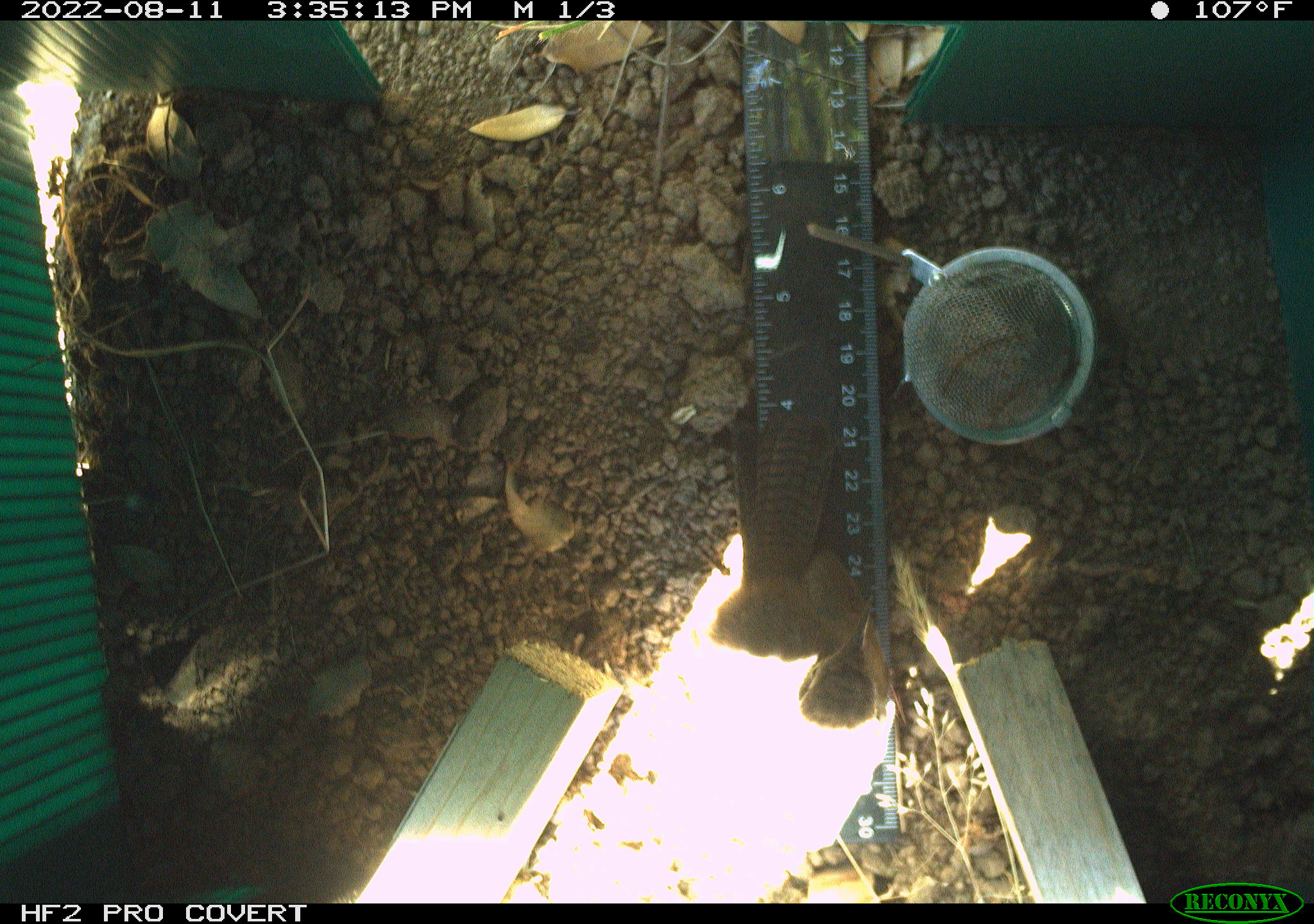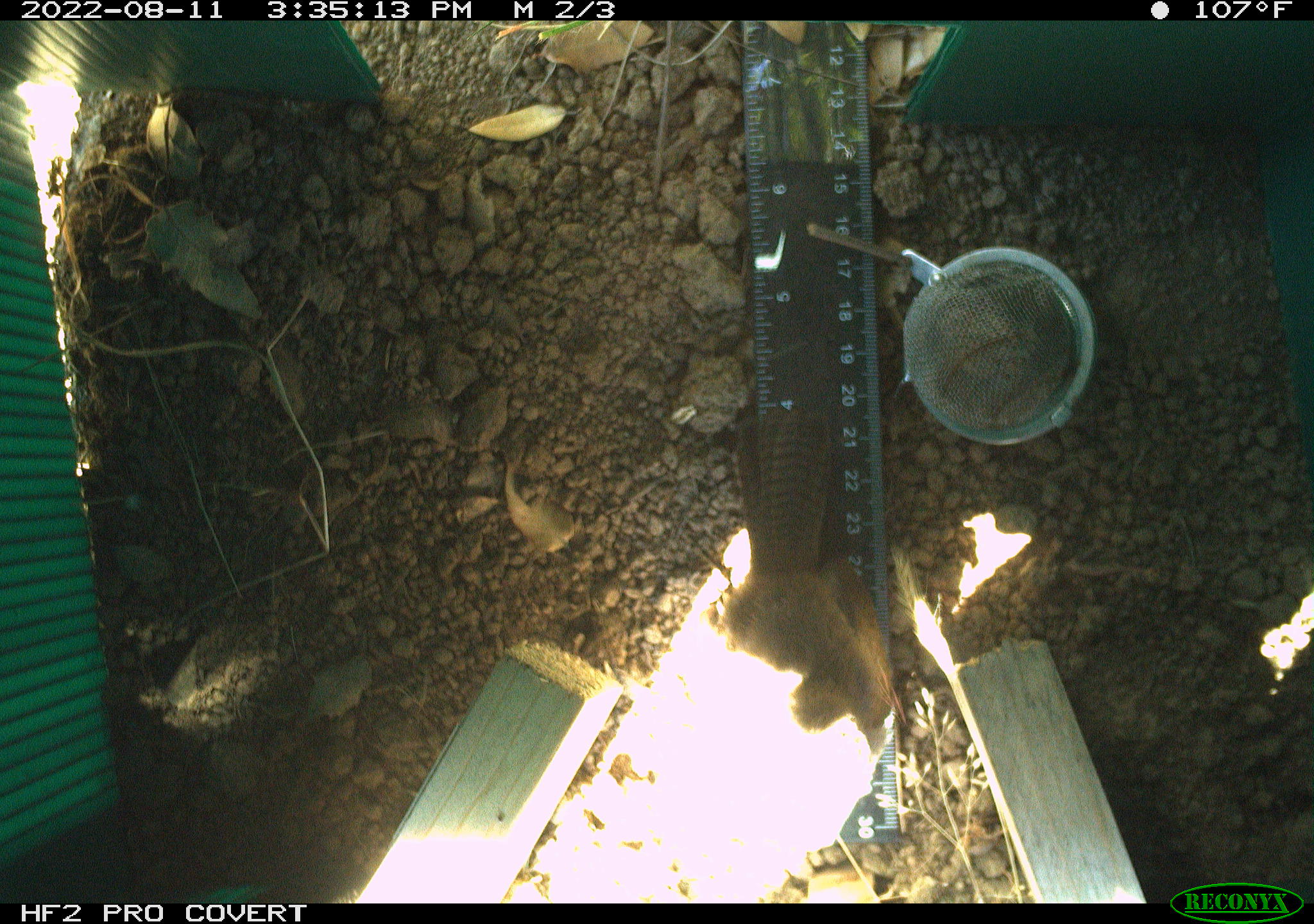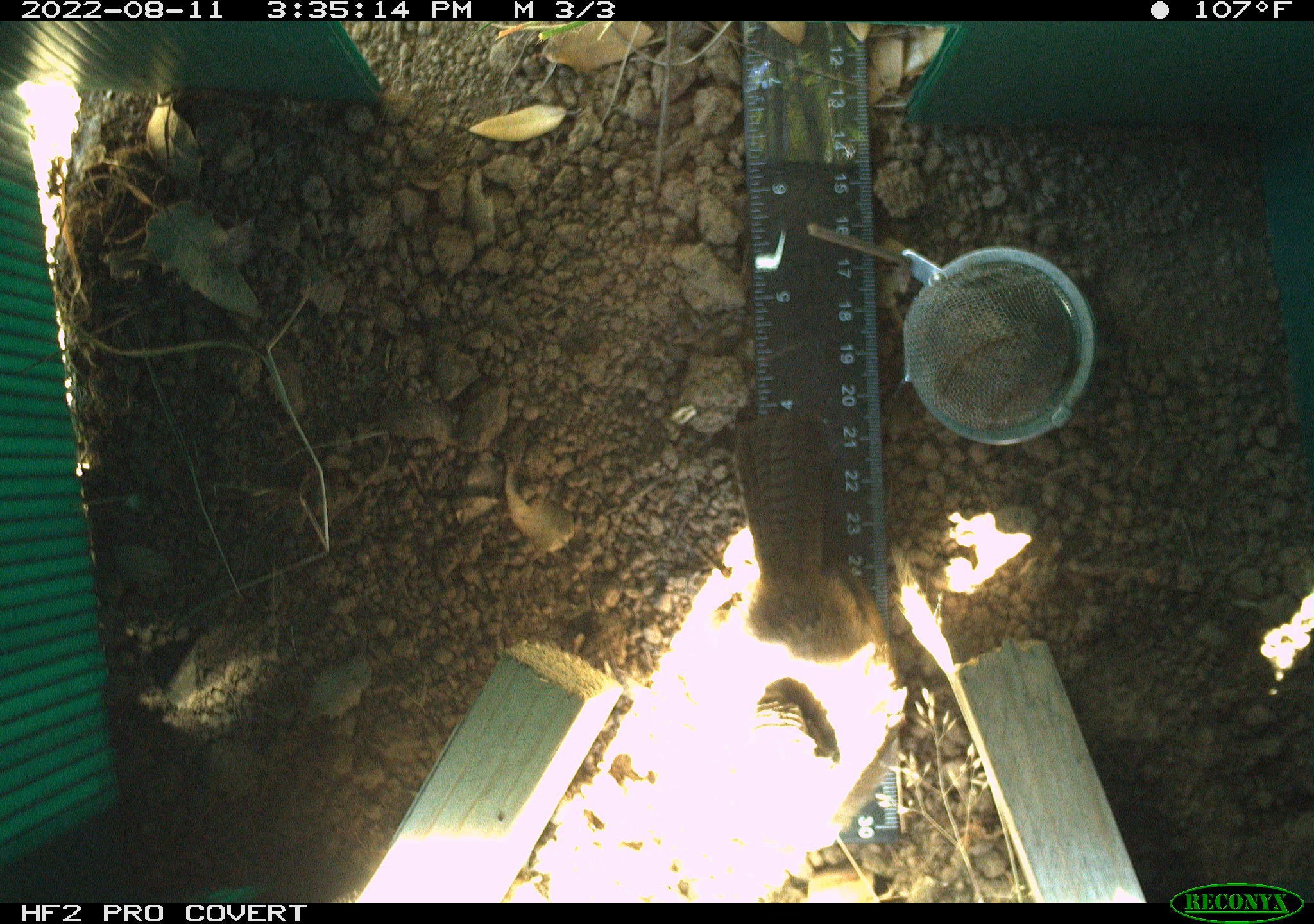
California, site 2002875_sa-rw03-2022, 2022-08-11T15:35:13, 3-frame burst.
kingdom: Animalia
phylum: Chordata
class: Aves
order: Passeriformes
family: Troglodytidae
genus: Thryomanes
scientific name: Thryomanes bewickii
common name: bewick's wren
Bewick's wren (Thryomanes bewickii).